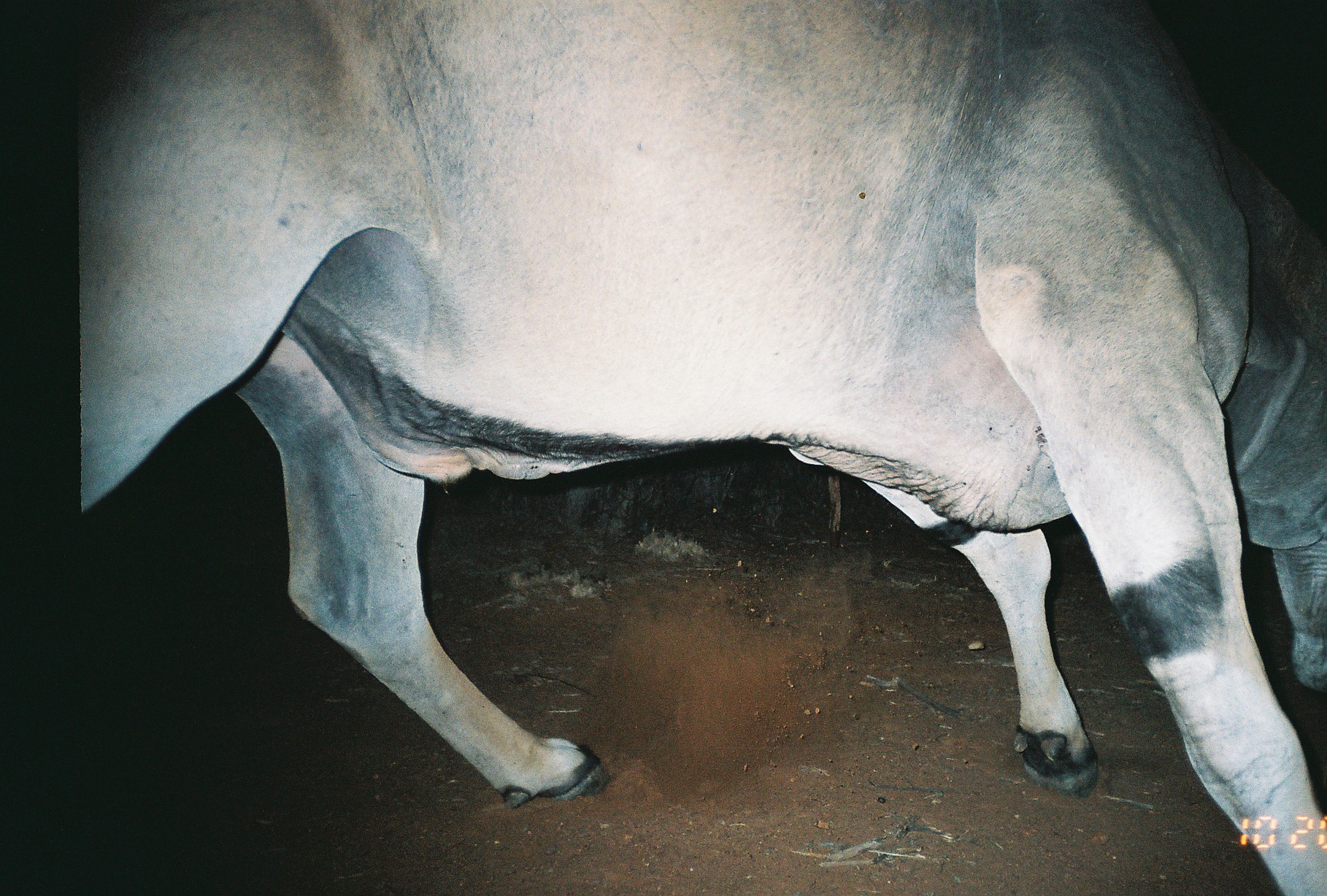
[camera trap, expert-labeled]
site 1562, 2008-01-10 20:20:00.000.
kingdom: Animalia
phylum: Chordata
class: Mammalia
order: Artiodactyla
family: Bovidae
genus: Tragelaphus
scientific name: Tragelaphus oryx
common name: eland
Tragelaphus oryx (eland), count 1.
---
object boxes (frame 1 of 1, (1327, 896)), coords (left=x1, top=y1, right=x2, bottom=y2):
tragelaphus oryx: (left=78, top=0, right=1327, bottom=896)